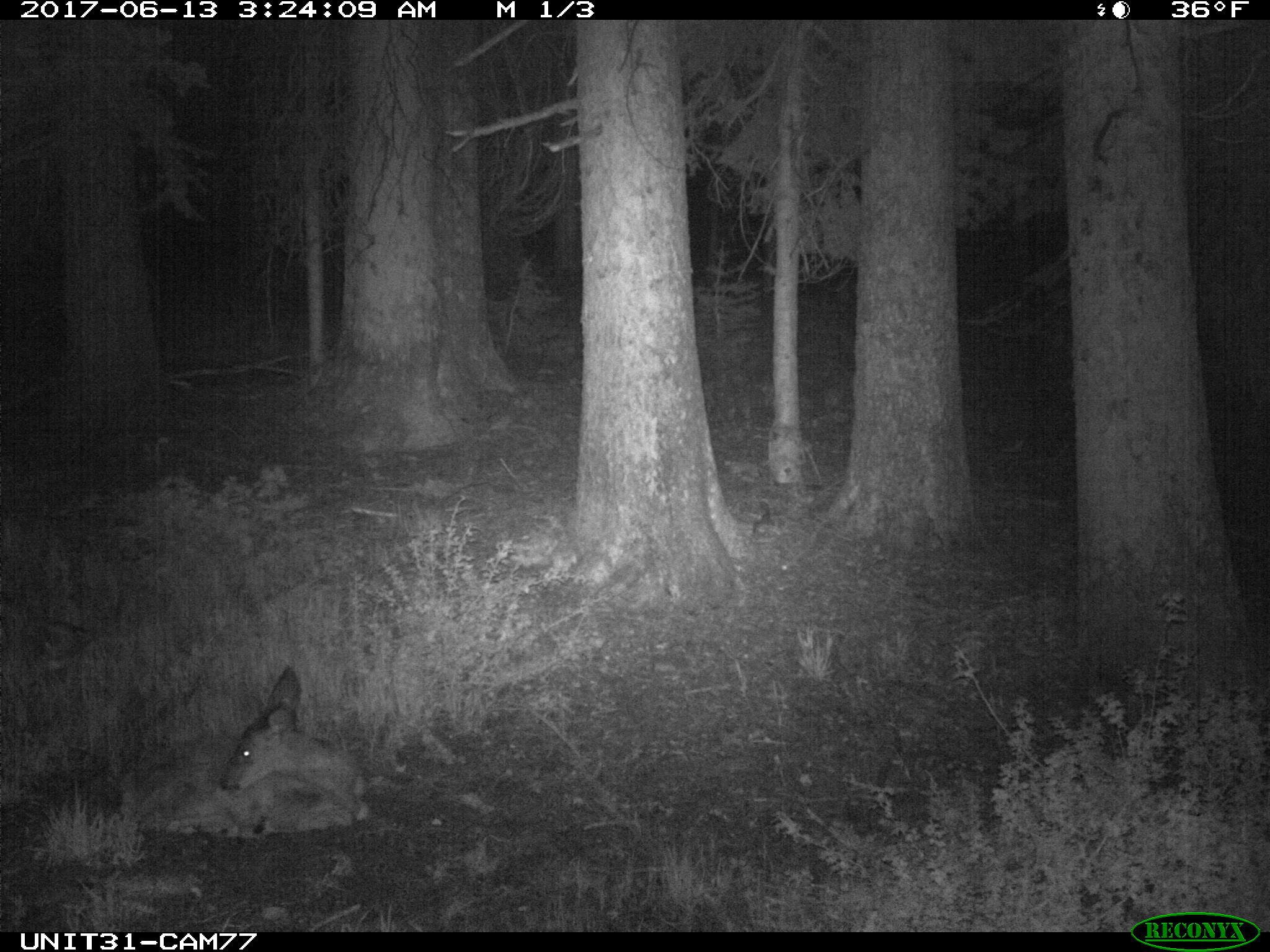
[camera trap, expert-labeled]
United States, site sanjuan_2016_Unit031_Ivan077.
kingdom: Animalia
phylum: Chordata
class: Mammalia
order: Artiodactyla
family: Cervidae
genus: Odocoileus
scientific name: Odocoileus hemionus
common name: mule deer